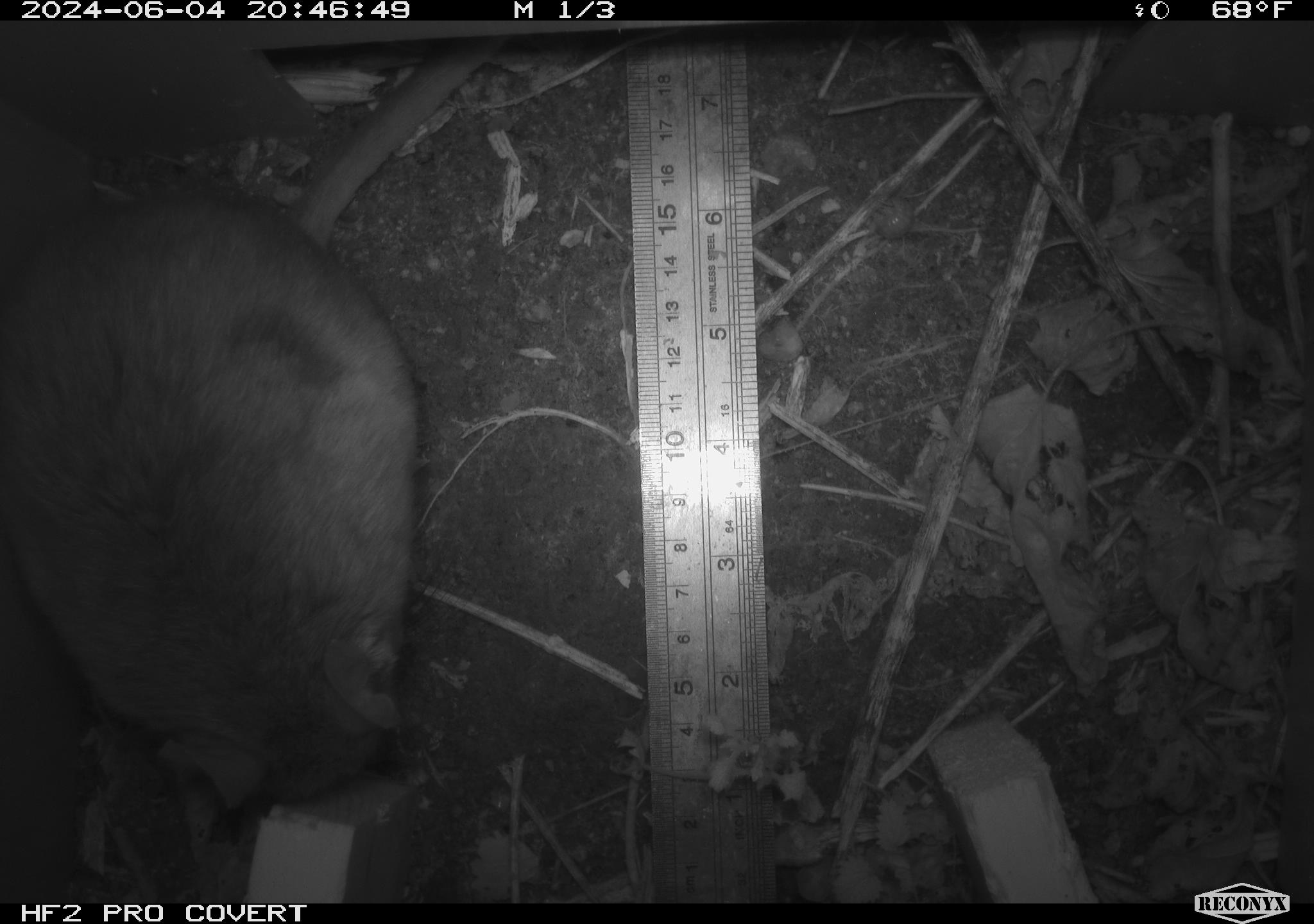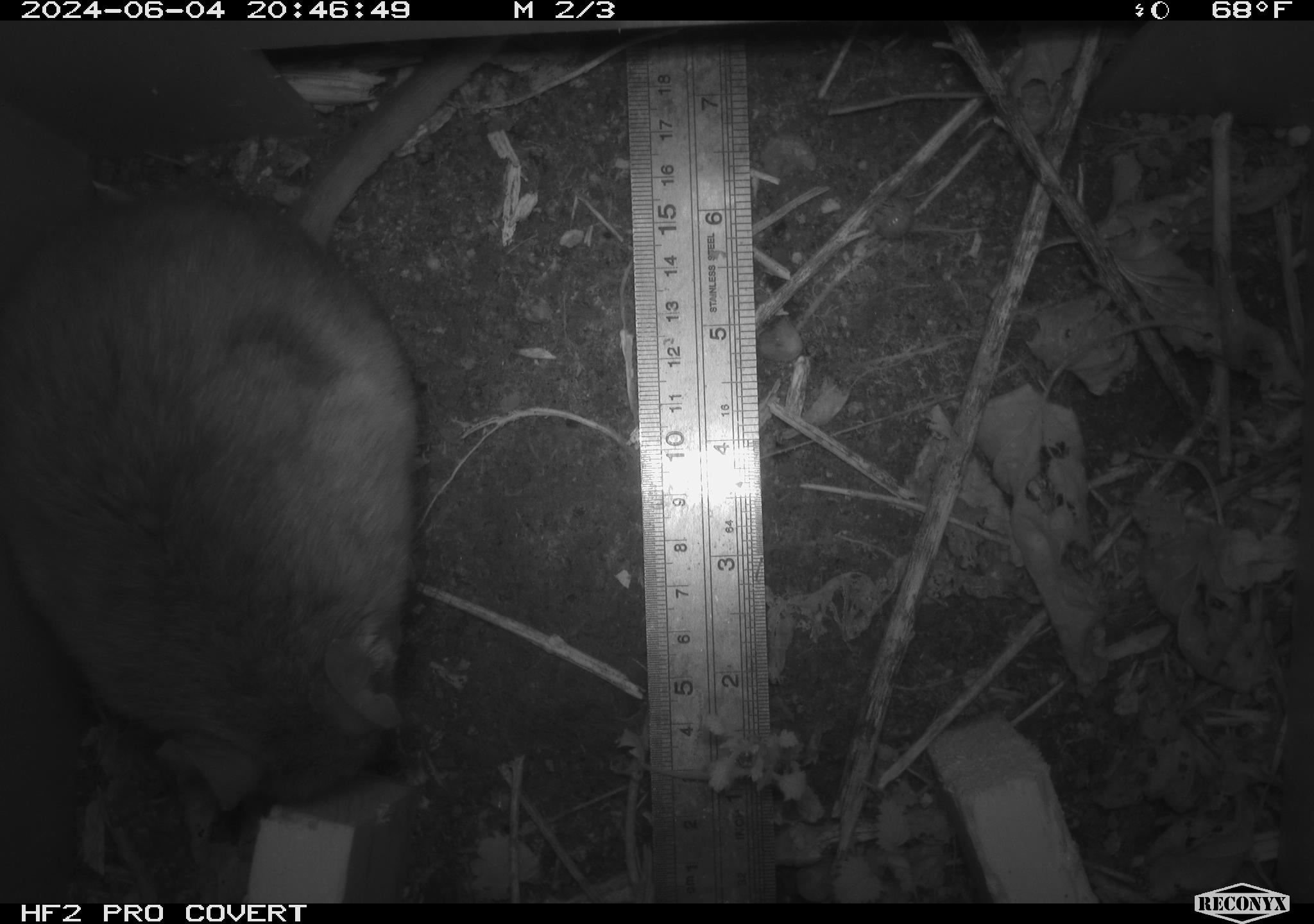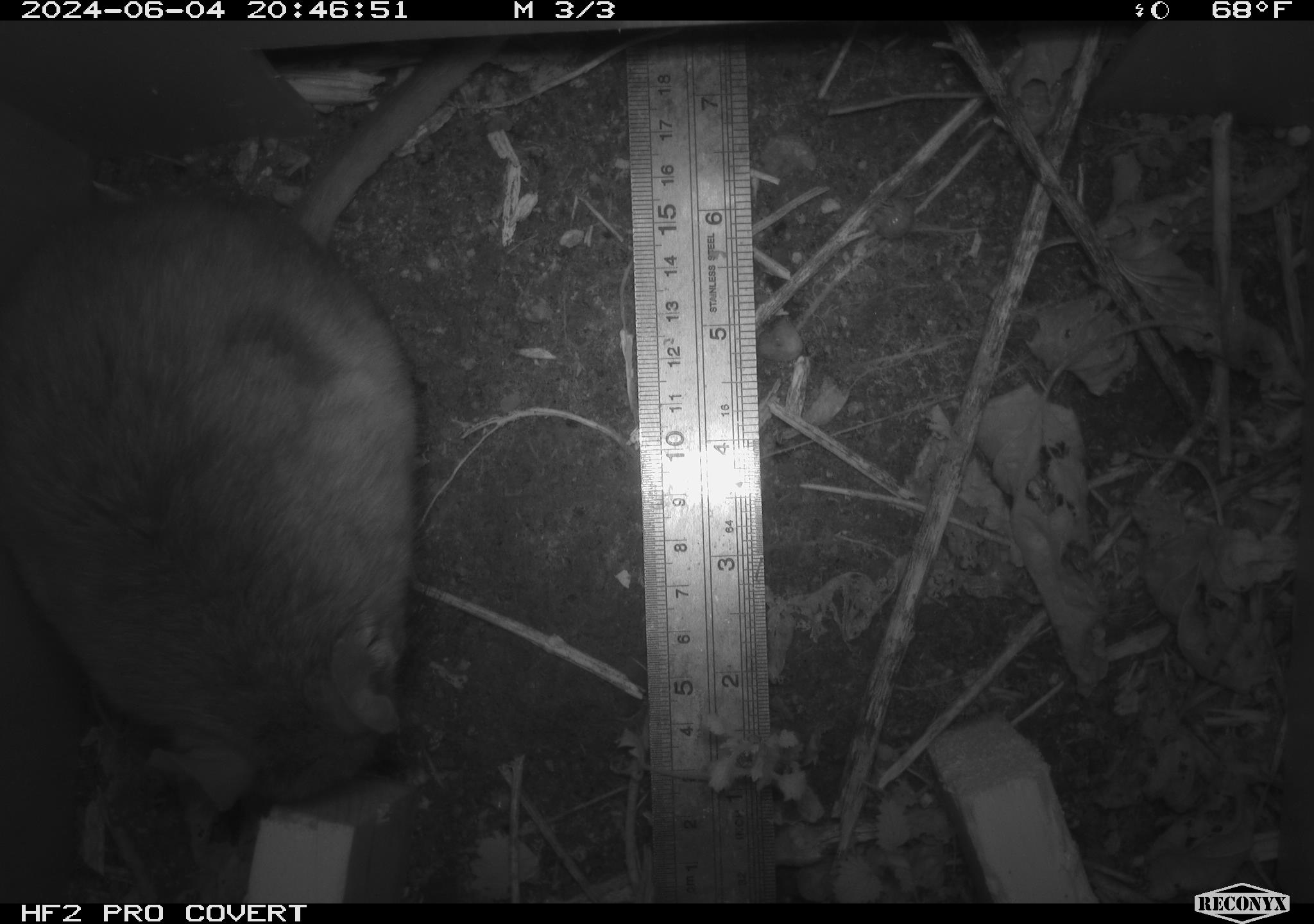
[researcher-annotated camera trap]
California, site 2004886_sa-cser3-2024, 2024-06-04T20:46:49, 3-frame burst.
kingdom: Animalia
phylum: Chordata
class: Mammalia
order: Rodentia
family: Muridae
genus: Rattus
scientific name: Rattus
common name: rat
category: rattus species